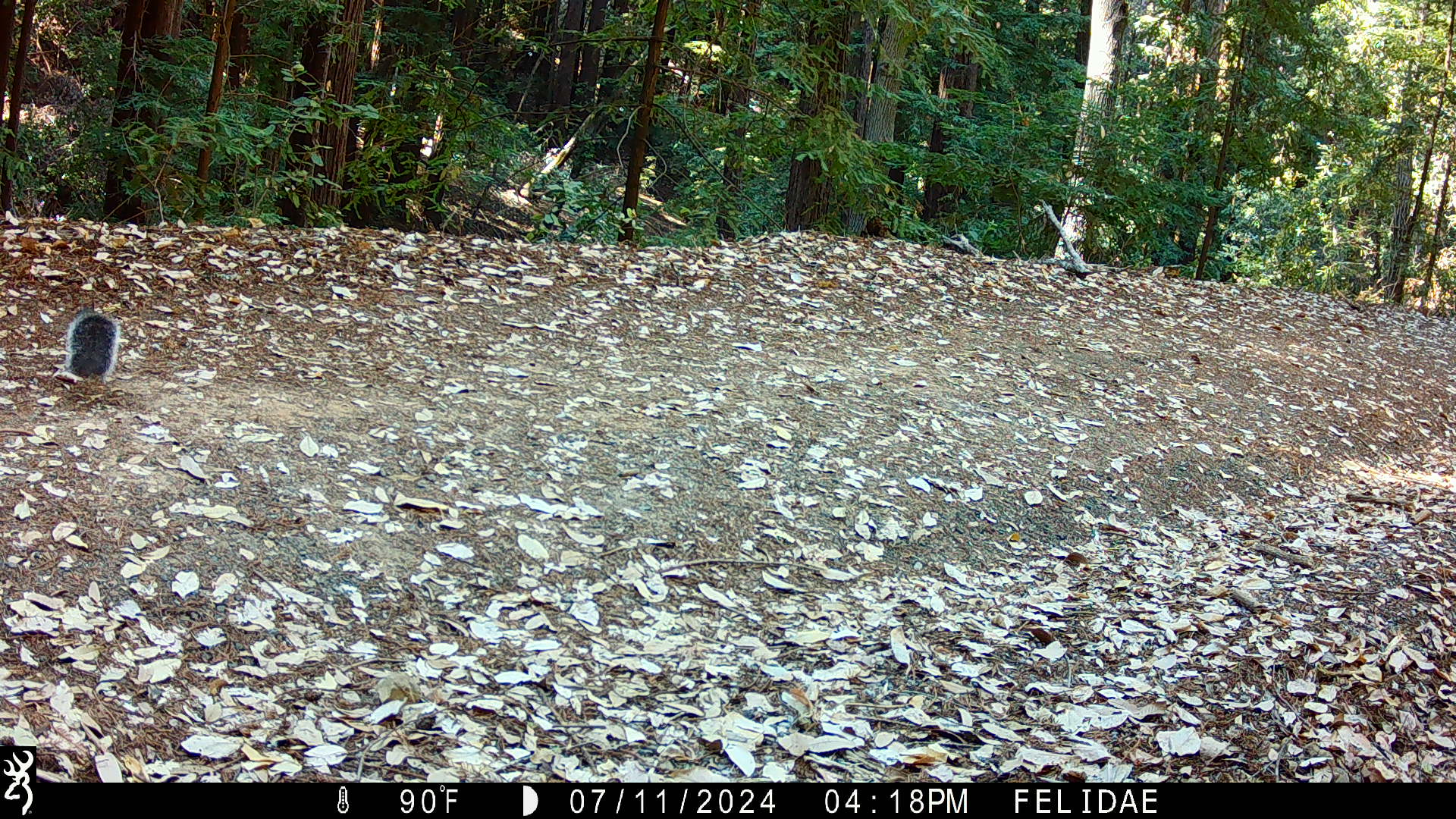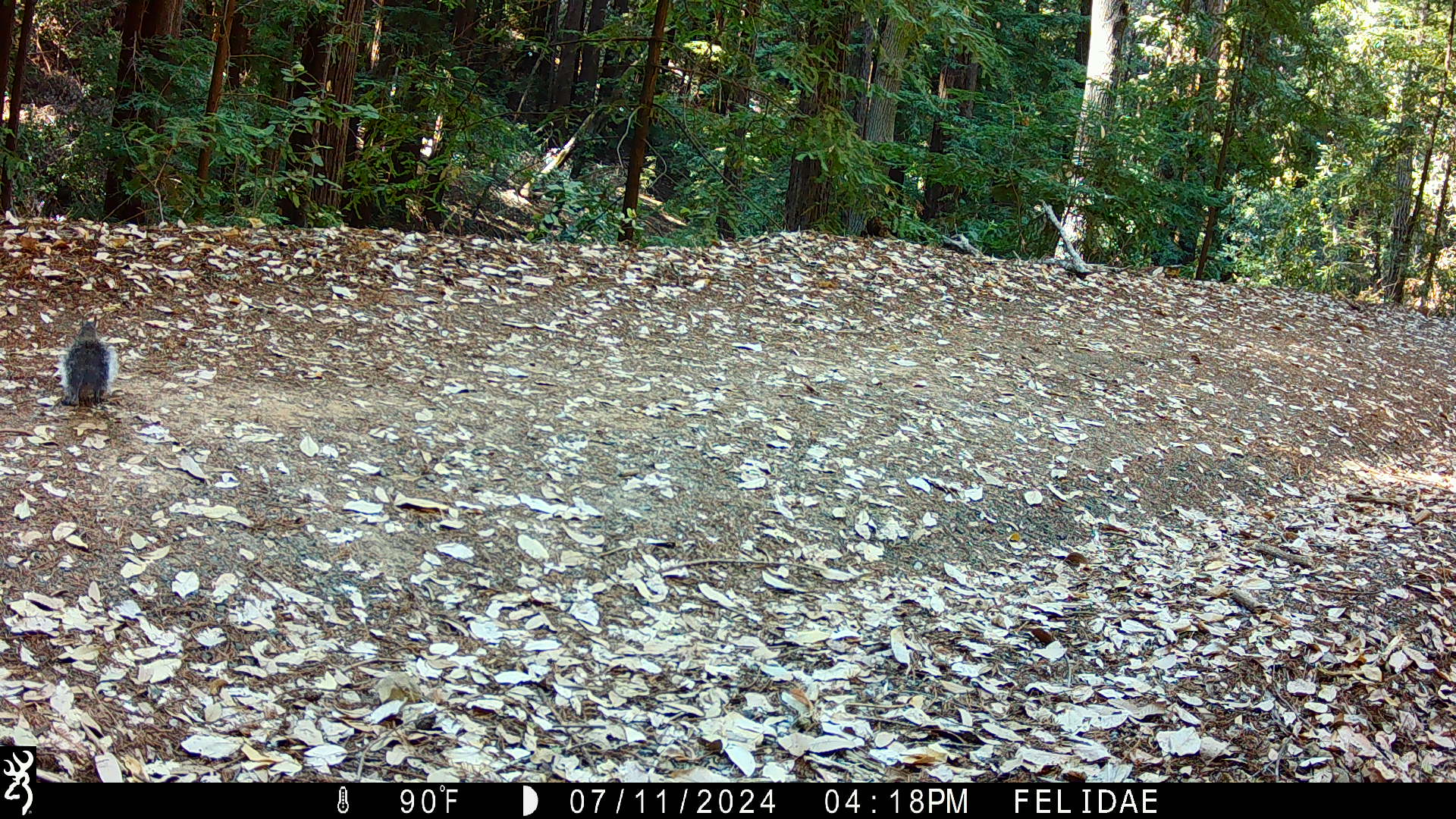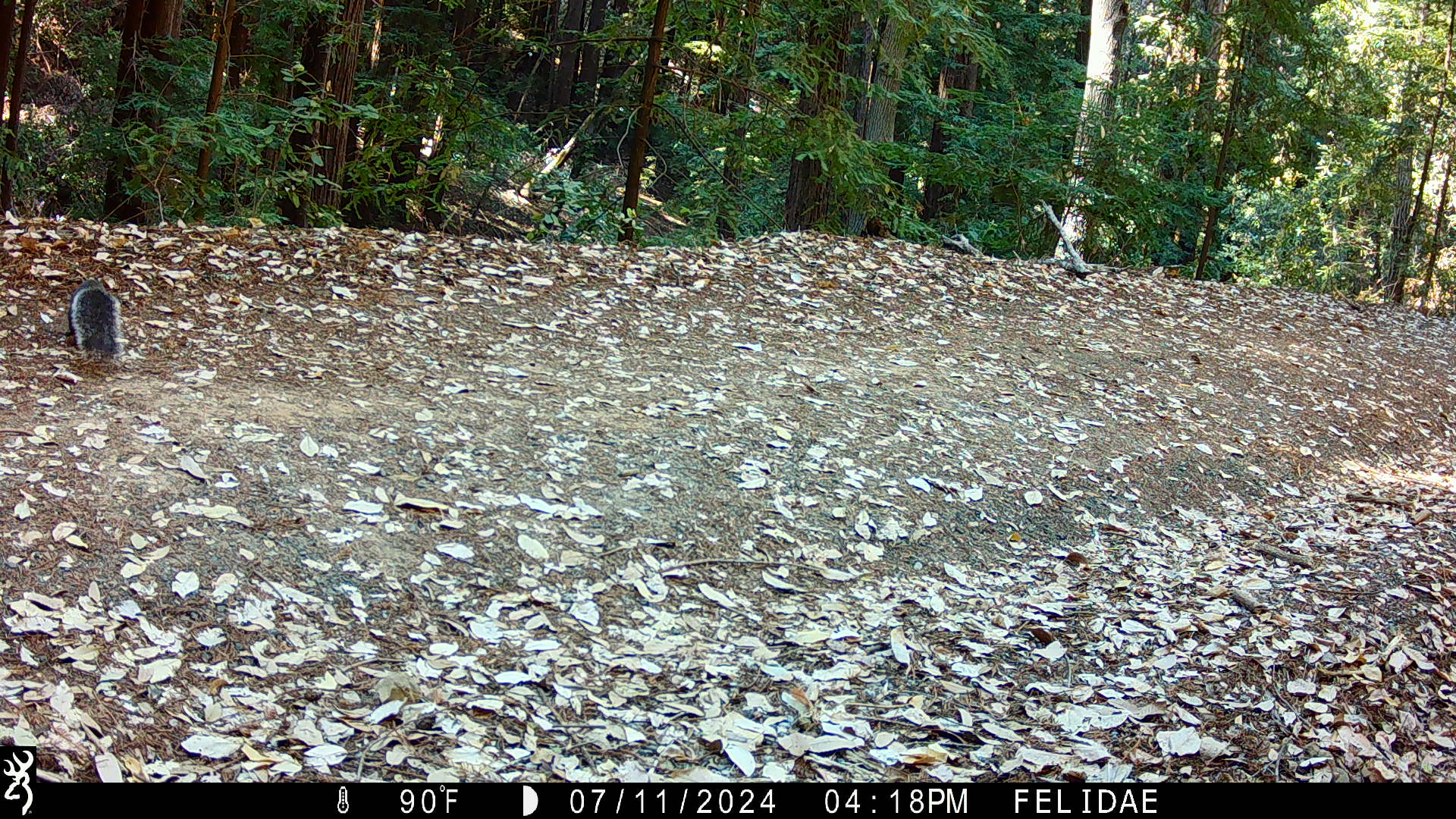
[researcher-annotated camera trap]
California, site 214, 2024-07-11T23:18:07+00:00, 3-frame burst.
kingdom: Animalia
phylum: Chordata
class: Mammalia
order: Rodentia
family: Sciuridae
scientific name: Sciuridae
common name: squirrel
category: unknown squirrel